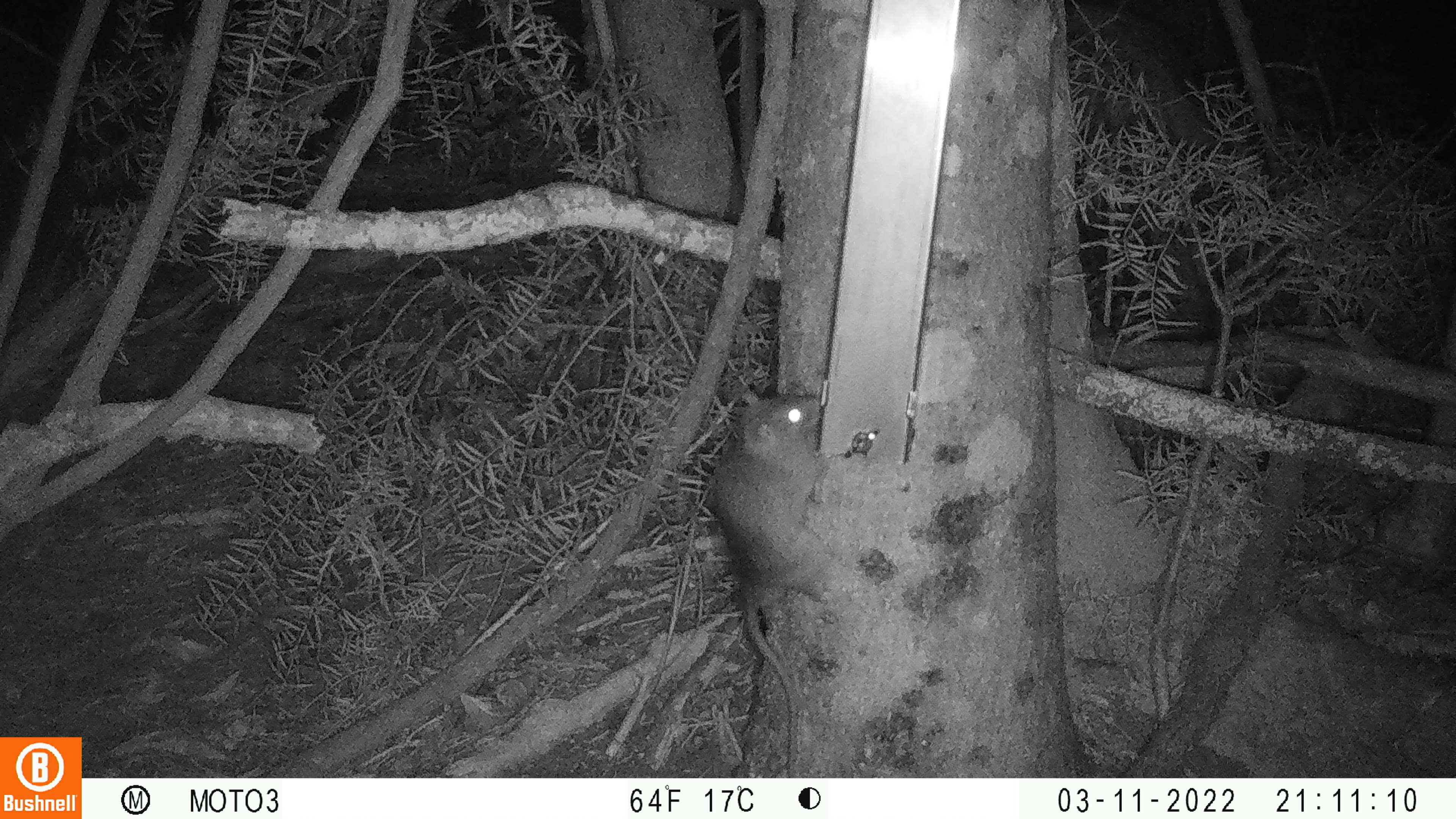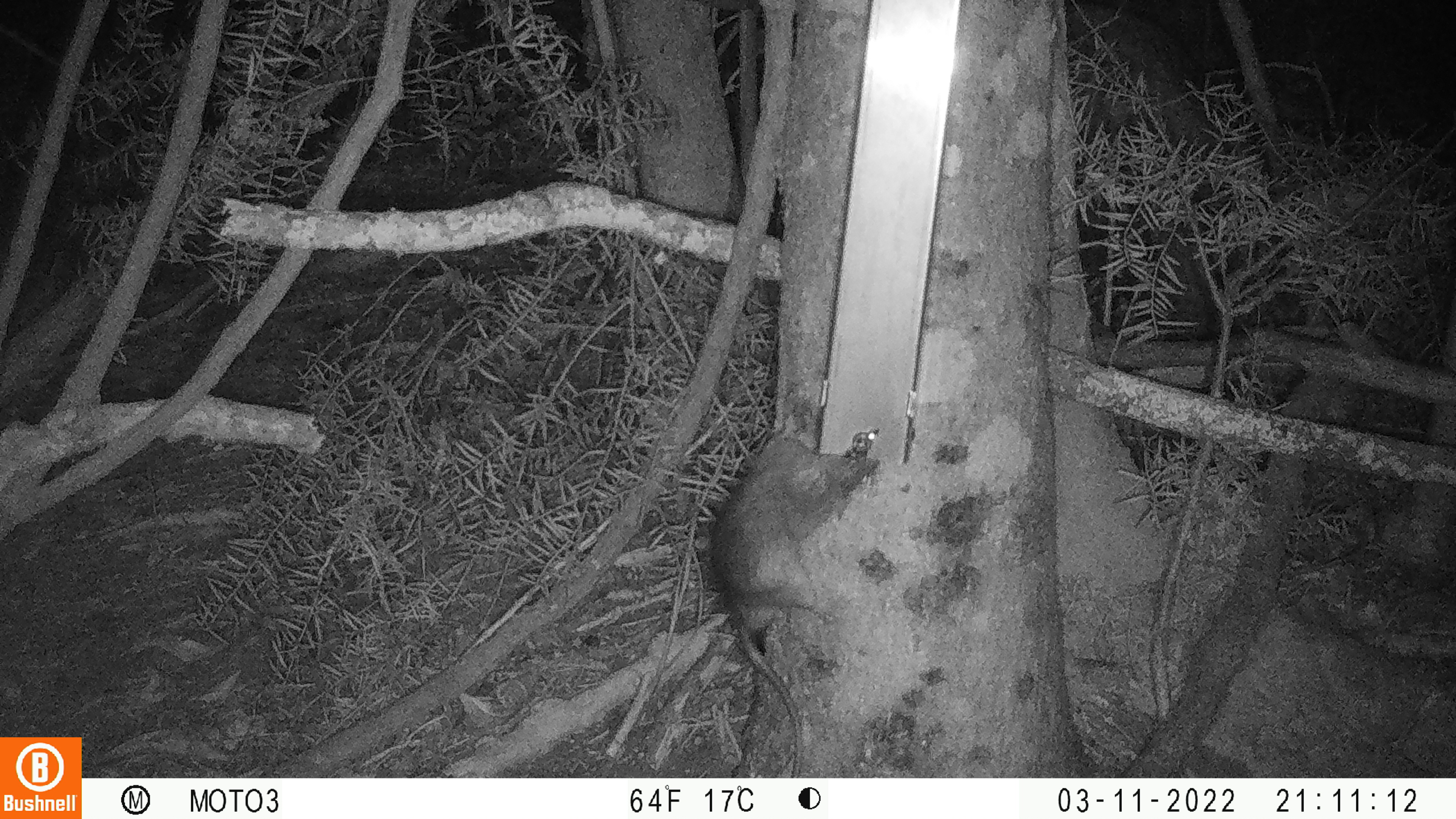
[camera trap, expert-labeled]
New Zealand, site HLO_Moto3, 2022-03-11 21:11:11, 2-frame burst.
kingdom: Animalia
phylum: Chordata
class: Mammalia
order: Rodentia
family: Muridae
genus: Rattus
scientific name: Rattus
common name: rat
Rat (Rattus).